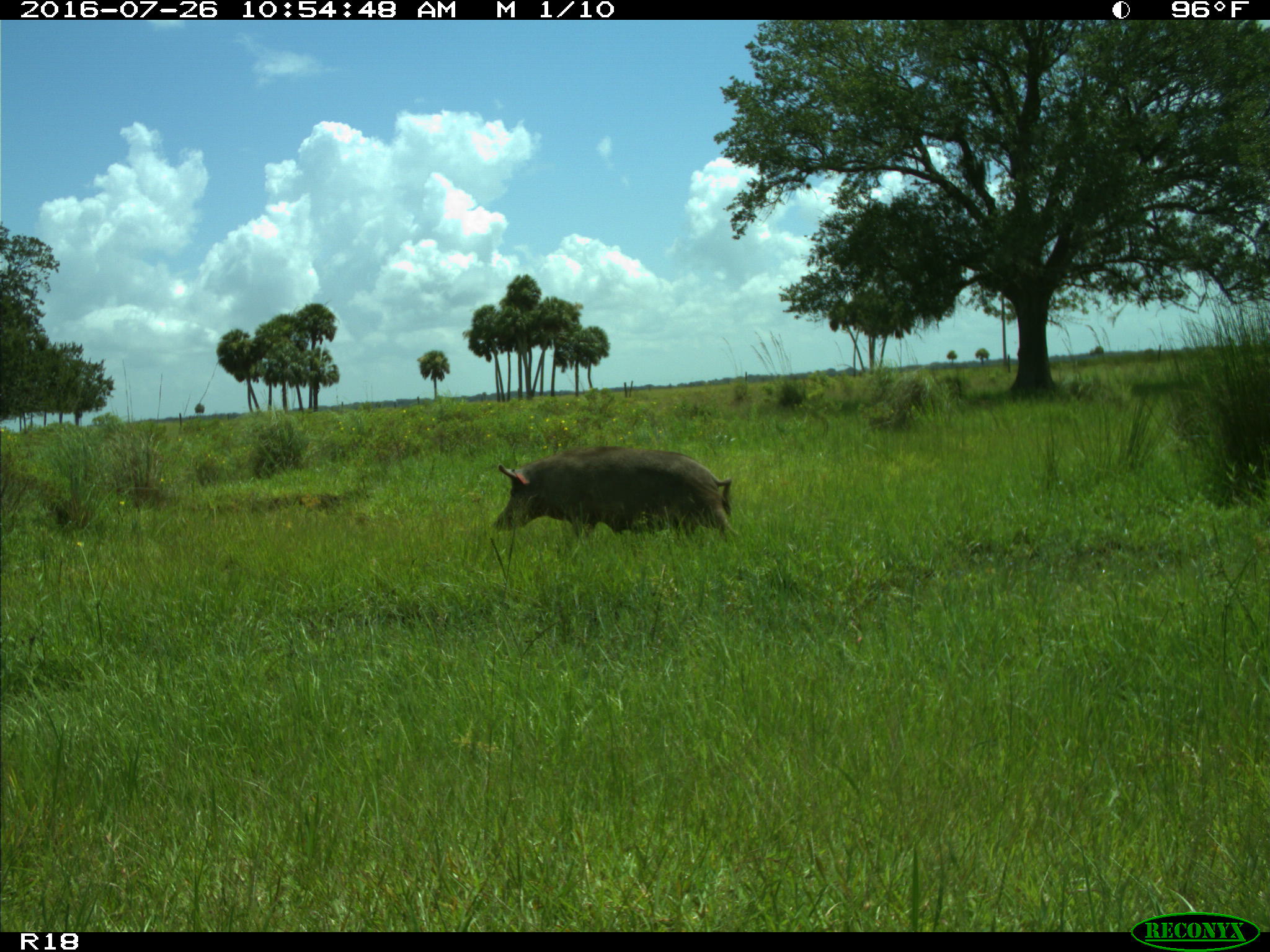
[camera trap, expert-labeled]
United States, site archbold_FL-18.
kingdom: Animalia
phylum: Chordata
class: Mammalia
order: Artiodactyla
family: Suidae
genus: Sus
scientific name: Sus scrofa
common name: wild boar